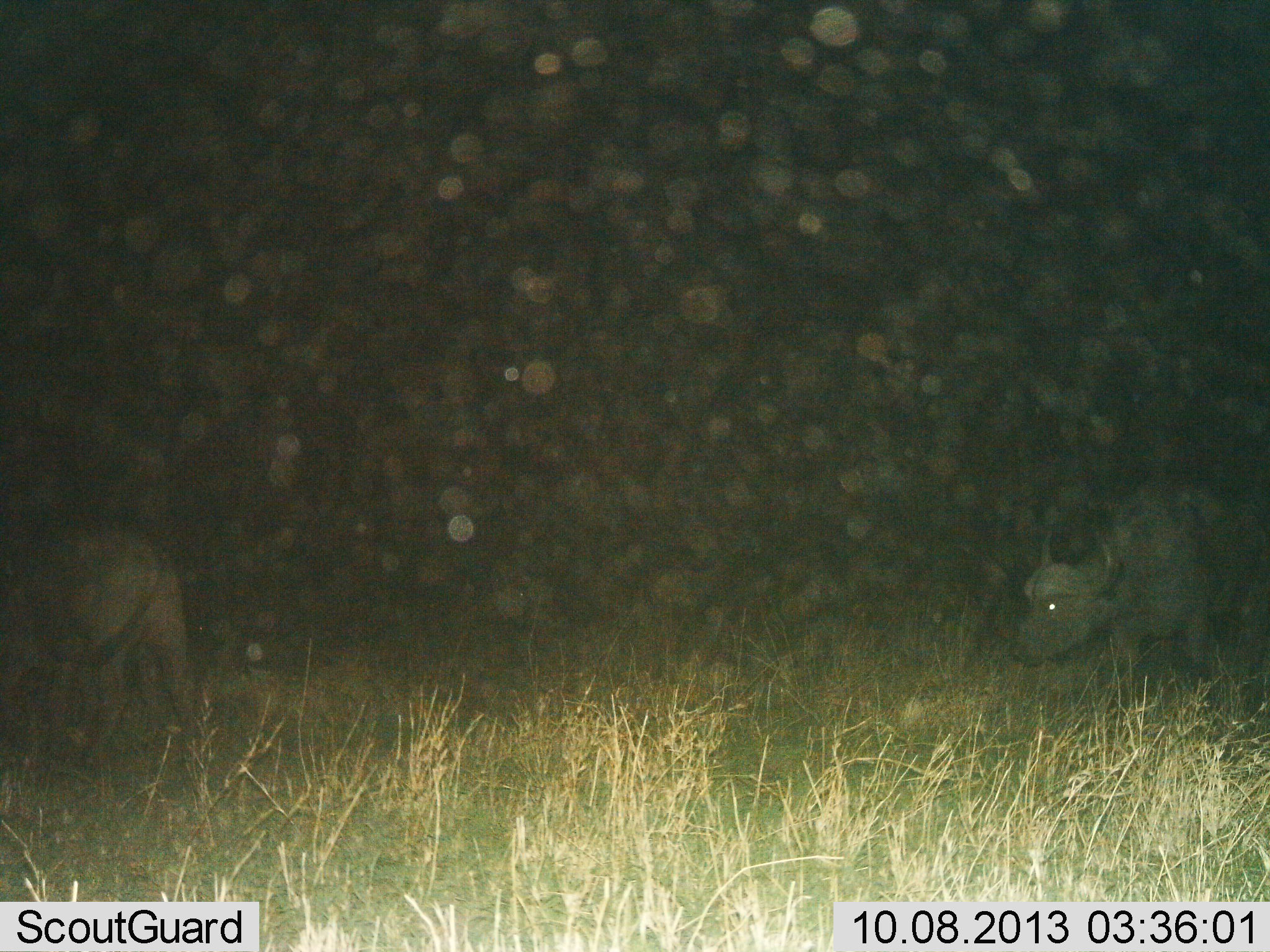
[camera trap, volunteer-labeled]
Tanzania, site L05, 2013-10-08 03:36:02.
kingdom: Animalia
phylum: Chordata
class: Mammalia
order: Artiodactyla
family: Bovidae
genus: Syncerus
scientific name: Syncerus caffer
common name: cape buffalo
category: buffalo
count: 2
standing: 43%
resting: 0%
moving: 54%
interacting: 0%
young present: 0%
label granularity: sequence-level